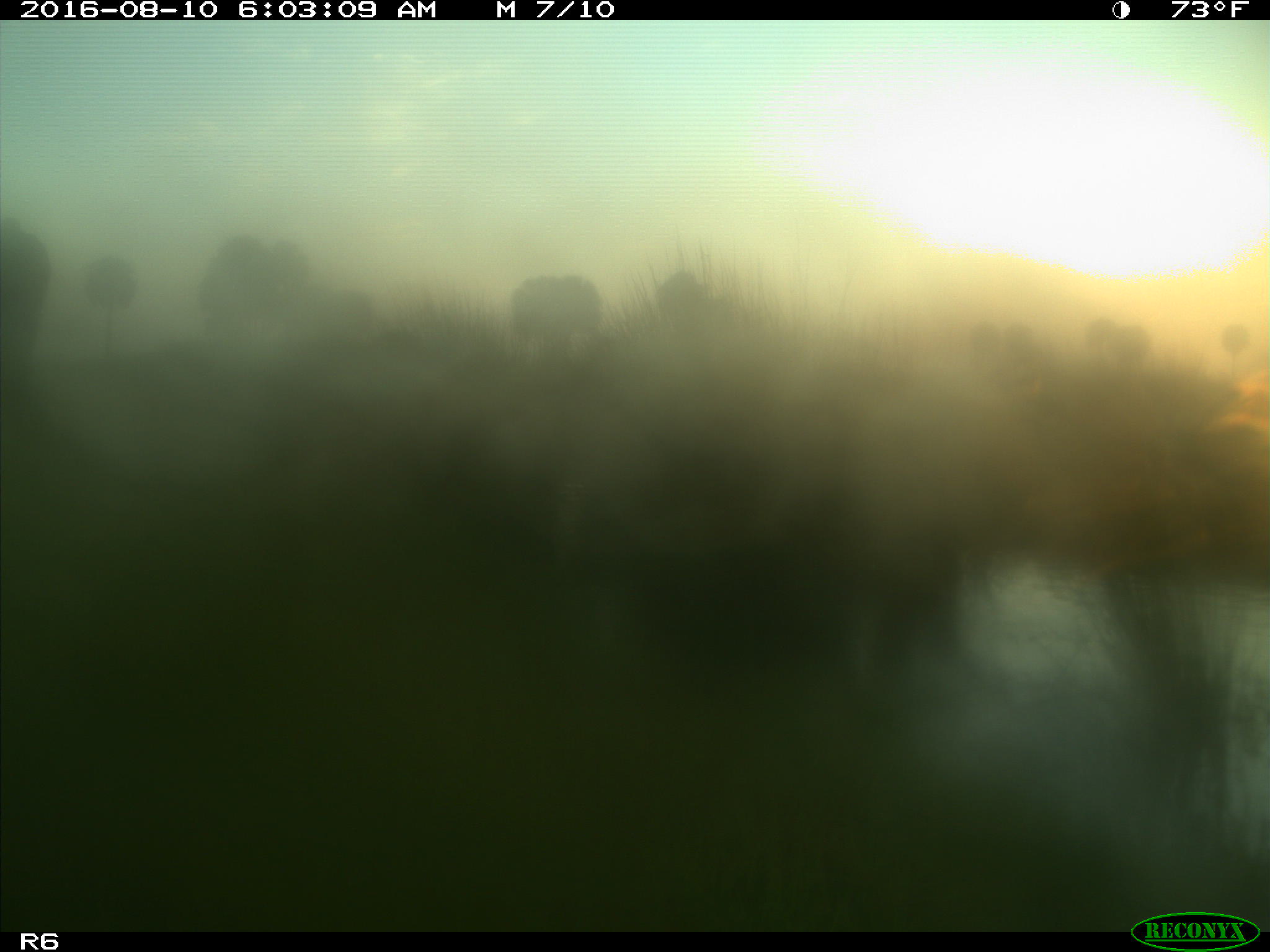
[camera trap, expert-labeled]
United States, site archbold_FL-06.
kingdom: Animalia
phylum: Chordata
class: Mammalia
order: Artiodactyla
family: Bovidae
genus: Bos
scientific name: Bos taurus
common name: domestic cow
Bos taurus (domestic cow).